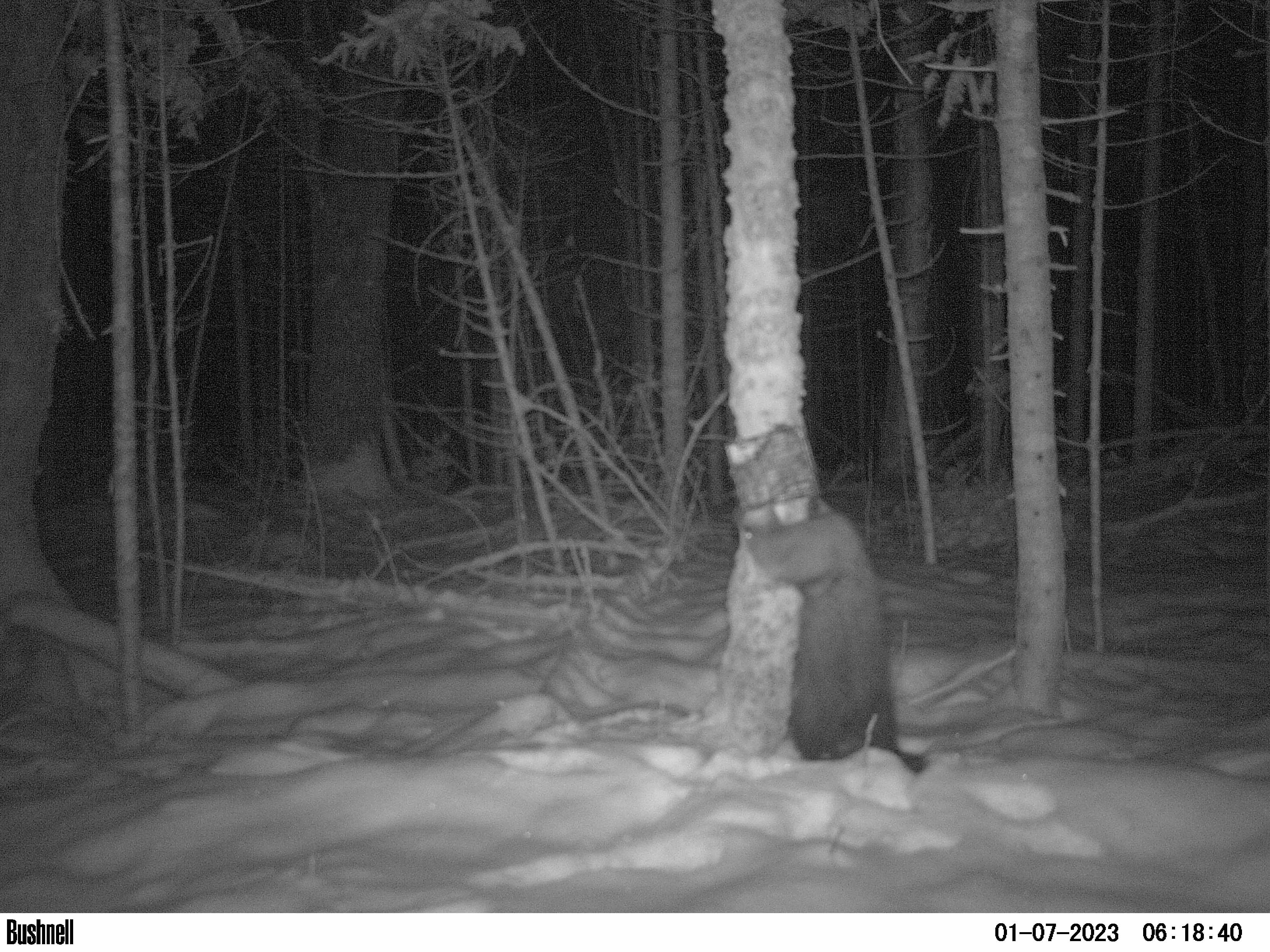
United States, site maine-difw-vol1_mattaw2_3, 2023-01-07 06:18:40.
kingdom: Animalia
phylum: Chordata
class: Mammalia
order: Carnivora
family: Mustelidae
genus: Pekania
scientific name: Pekania pennanti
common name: fisher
Fisher (Pekania pennanti).